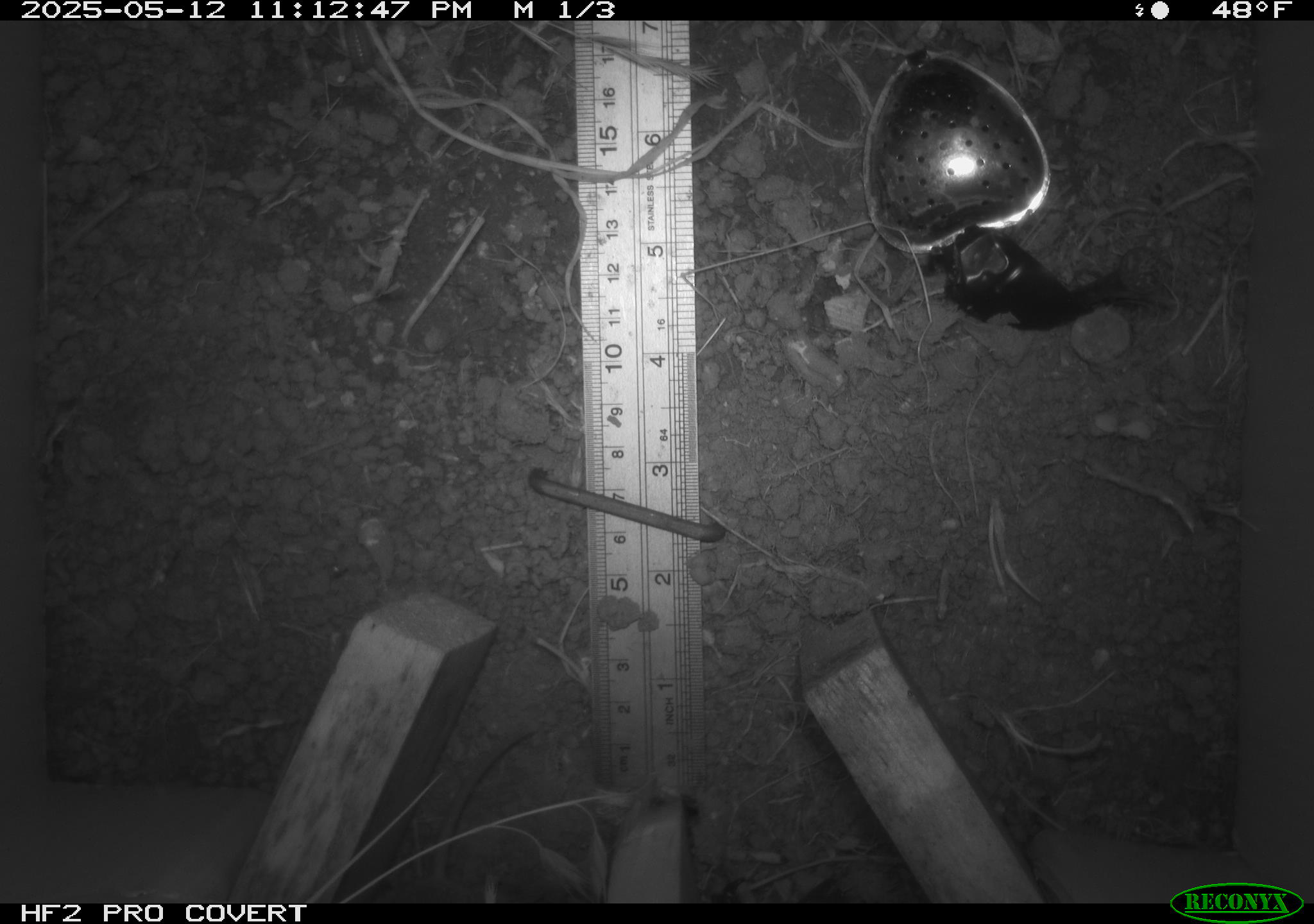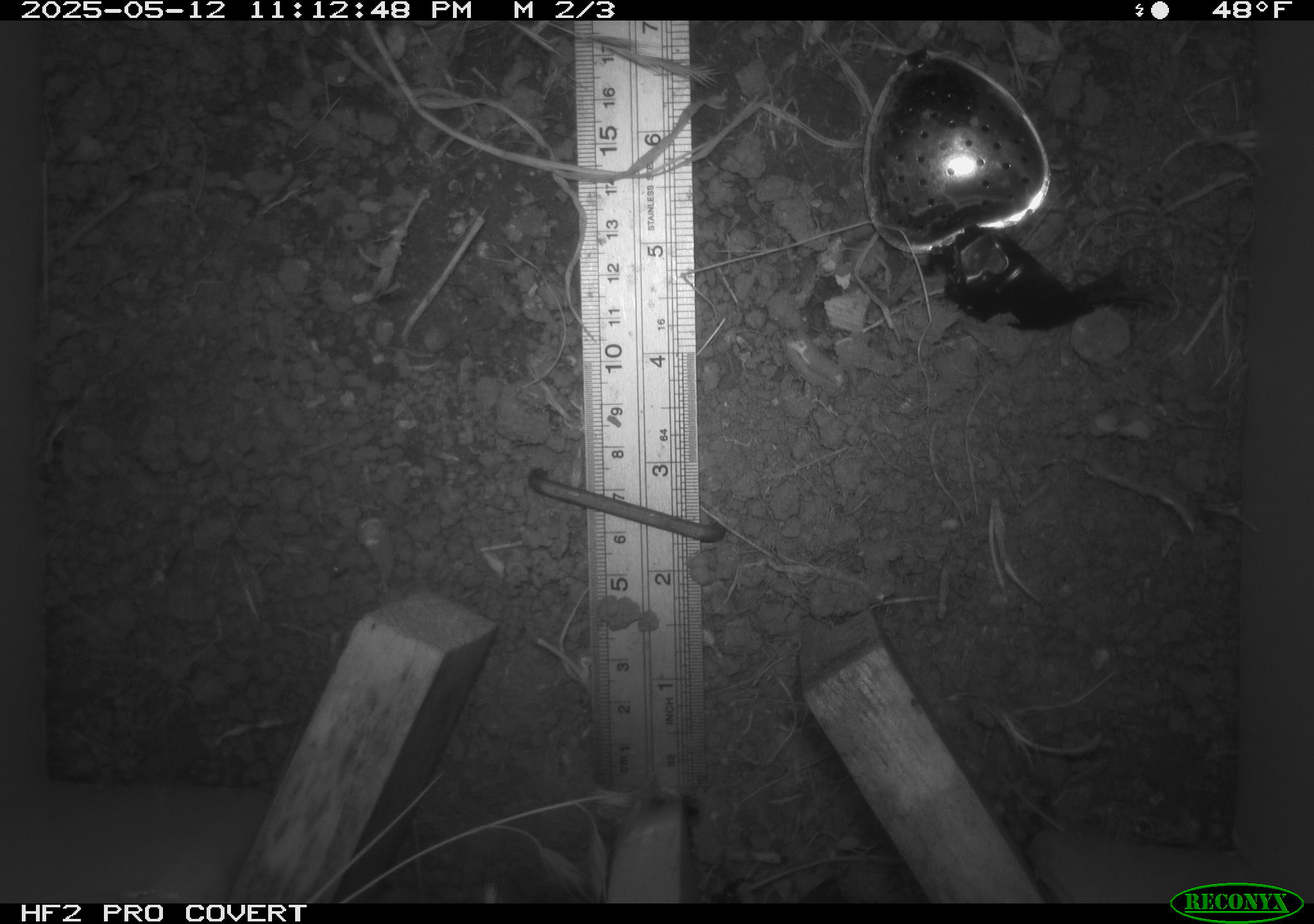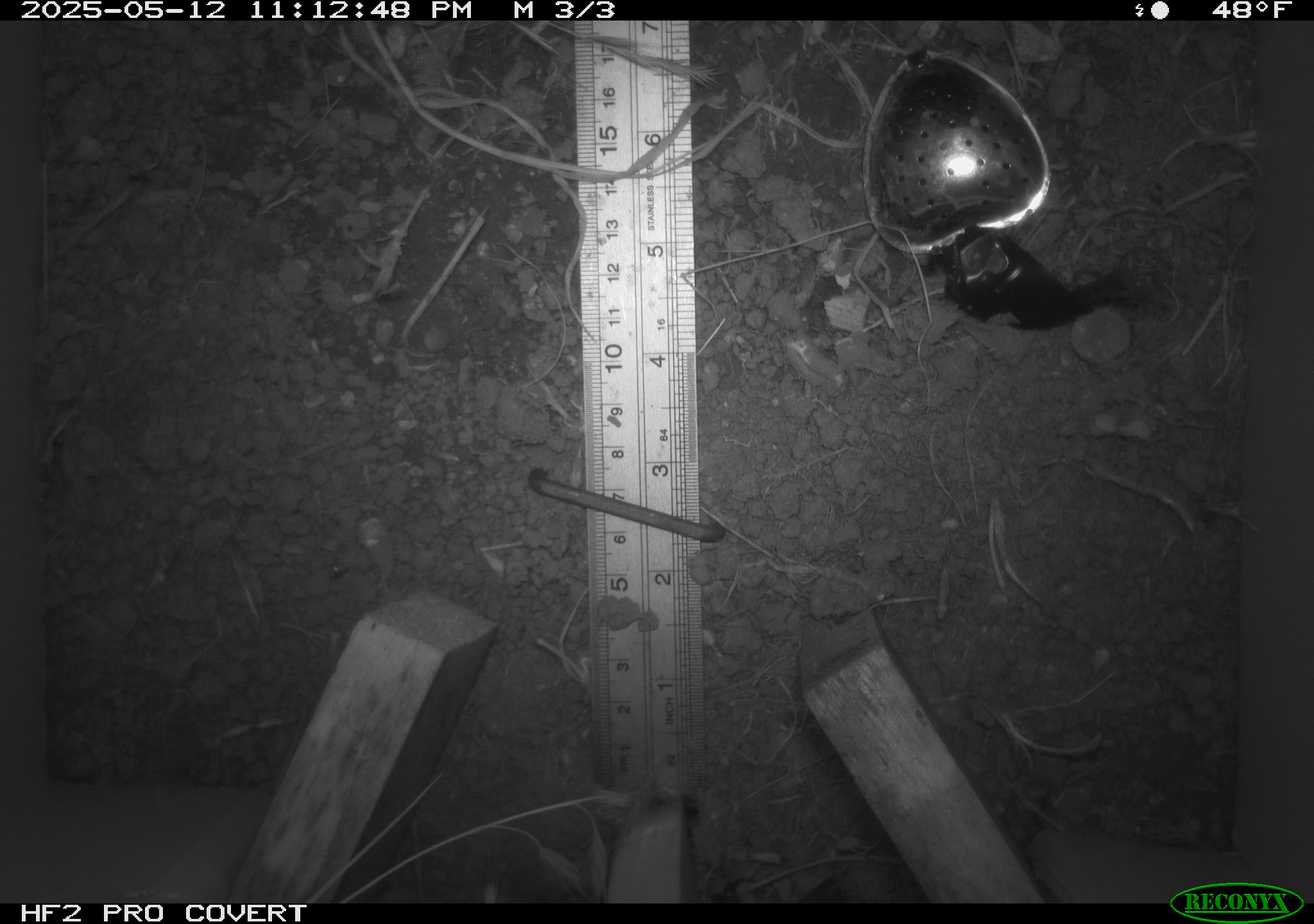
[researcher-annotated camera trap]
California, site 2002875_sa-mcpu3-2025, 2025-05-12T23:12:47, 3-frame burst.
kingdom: Animalia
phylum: Chordata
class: Mammalia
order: Rodentia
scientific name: Rodentia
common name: mouse species